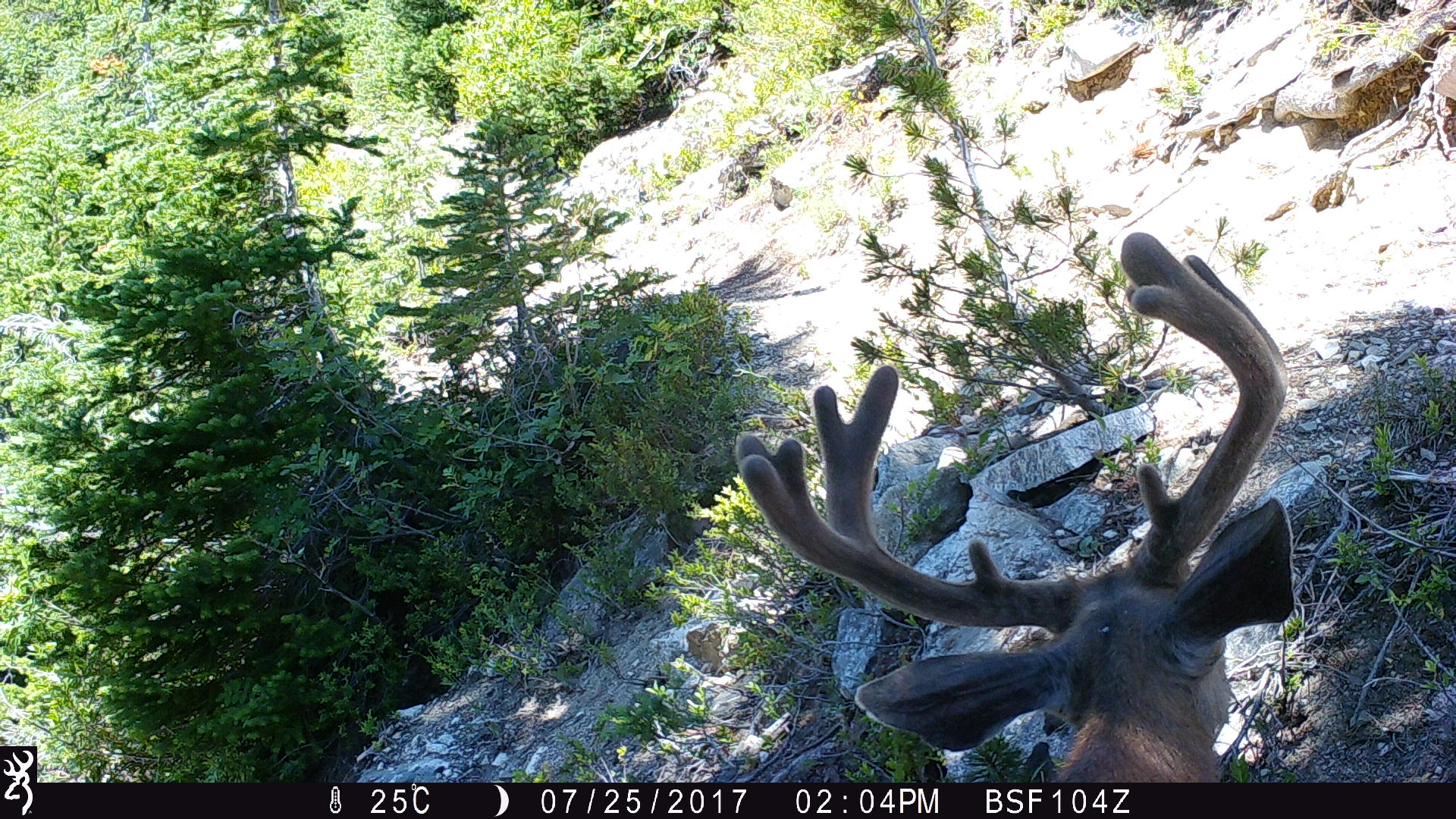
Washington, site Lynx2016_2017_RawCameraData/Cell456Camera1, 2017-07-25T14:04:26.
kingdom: Animalia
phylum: Chordata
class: Mammalia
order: Artiodactyla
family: Cervidae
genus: Odocoileus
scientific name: Odocoileus hemionus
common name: mule deer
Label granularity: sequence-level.